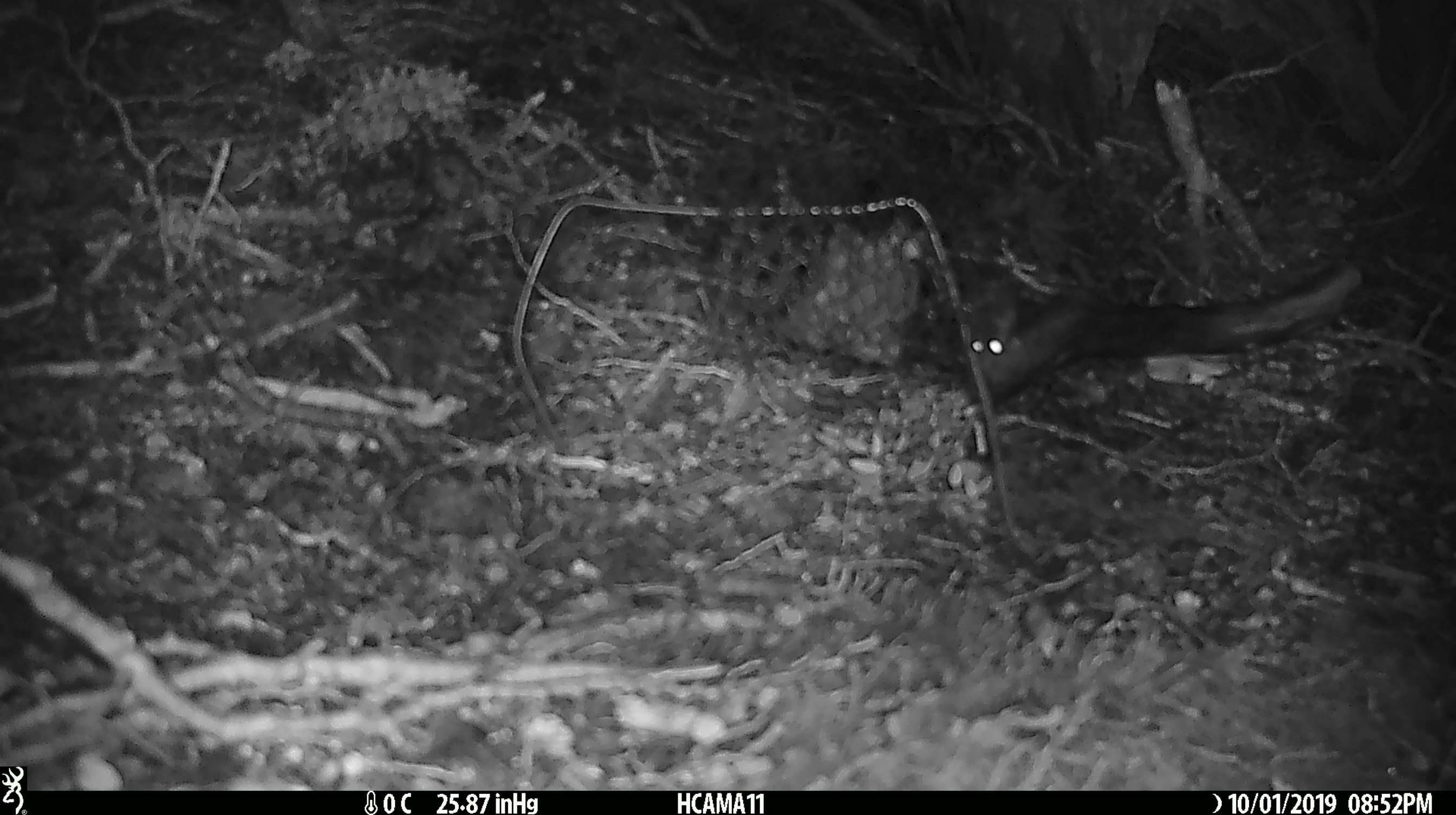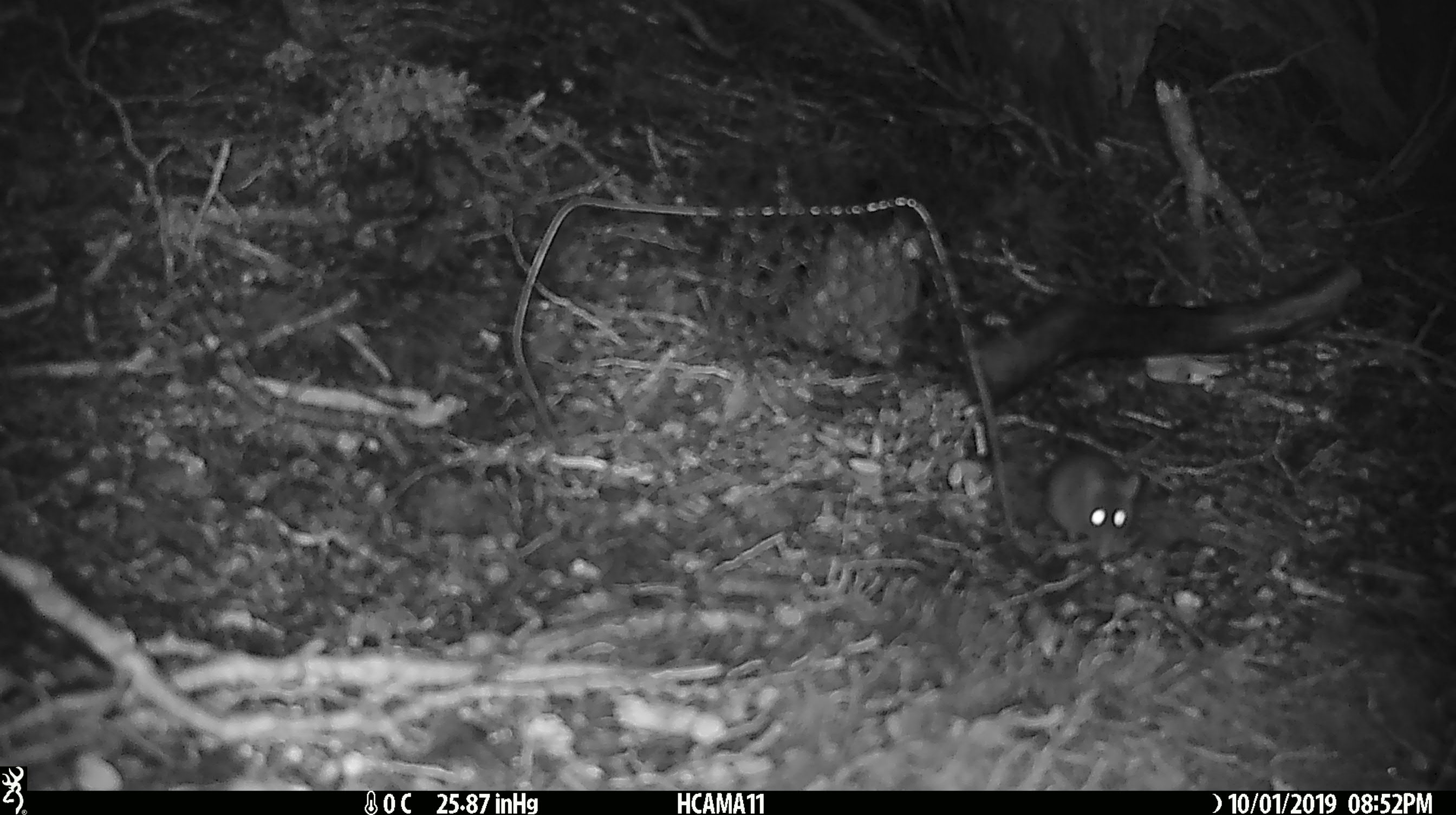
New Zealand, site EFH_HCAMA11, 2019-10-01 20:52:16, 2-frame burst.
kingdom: Animalia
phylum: Chordata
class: Mammalia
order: Rodentia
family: Muridae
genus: Mus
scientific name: Mus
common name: mouse